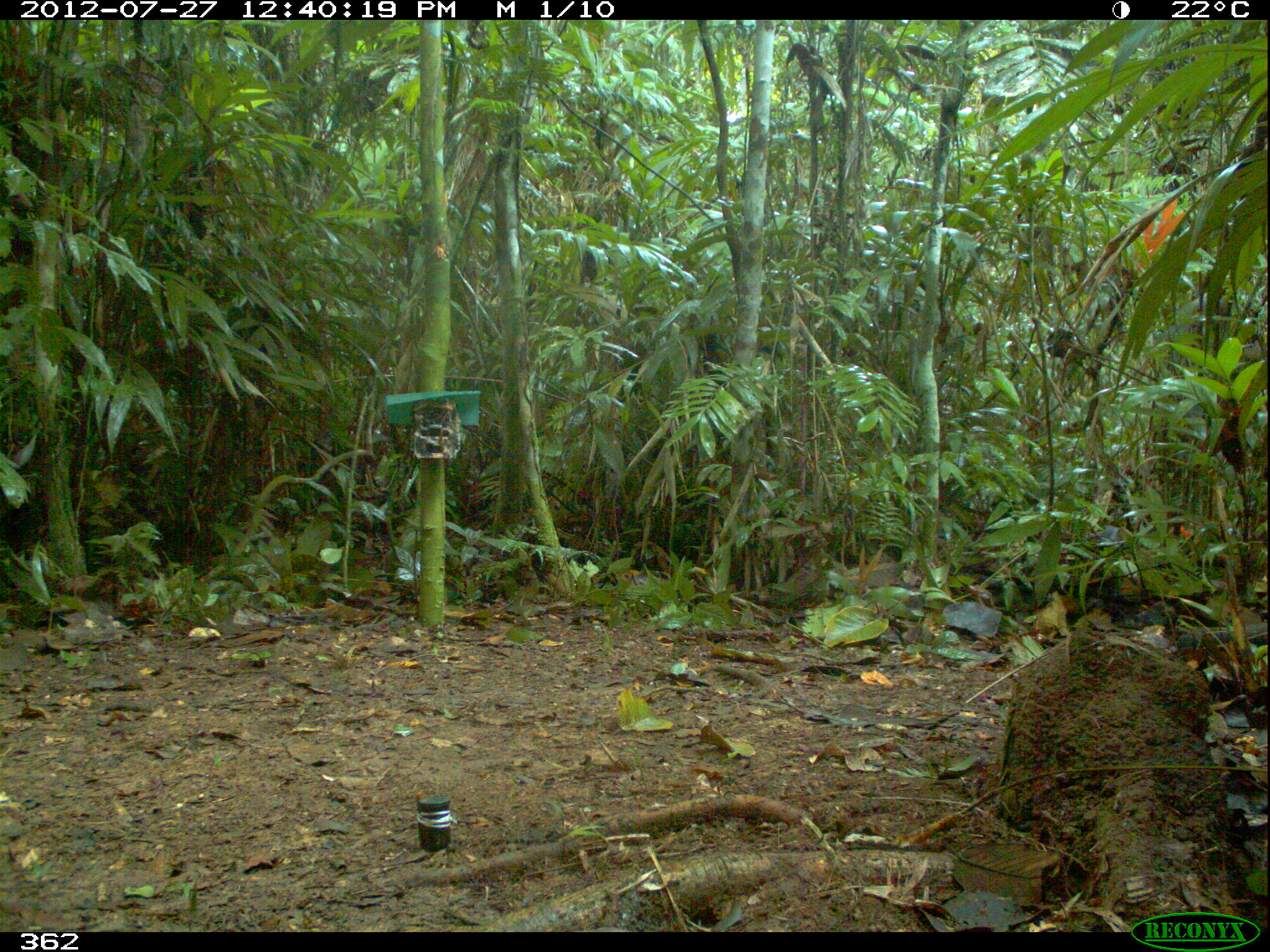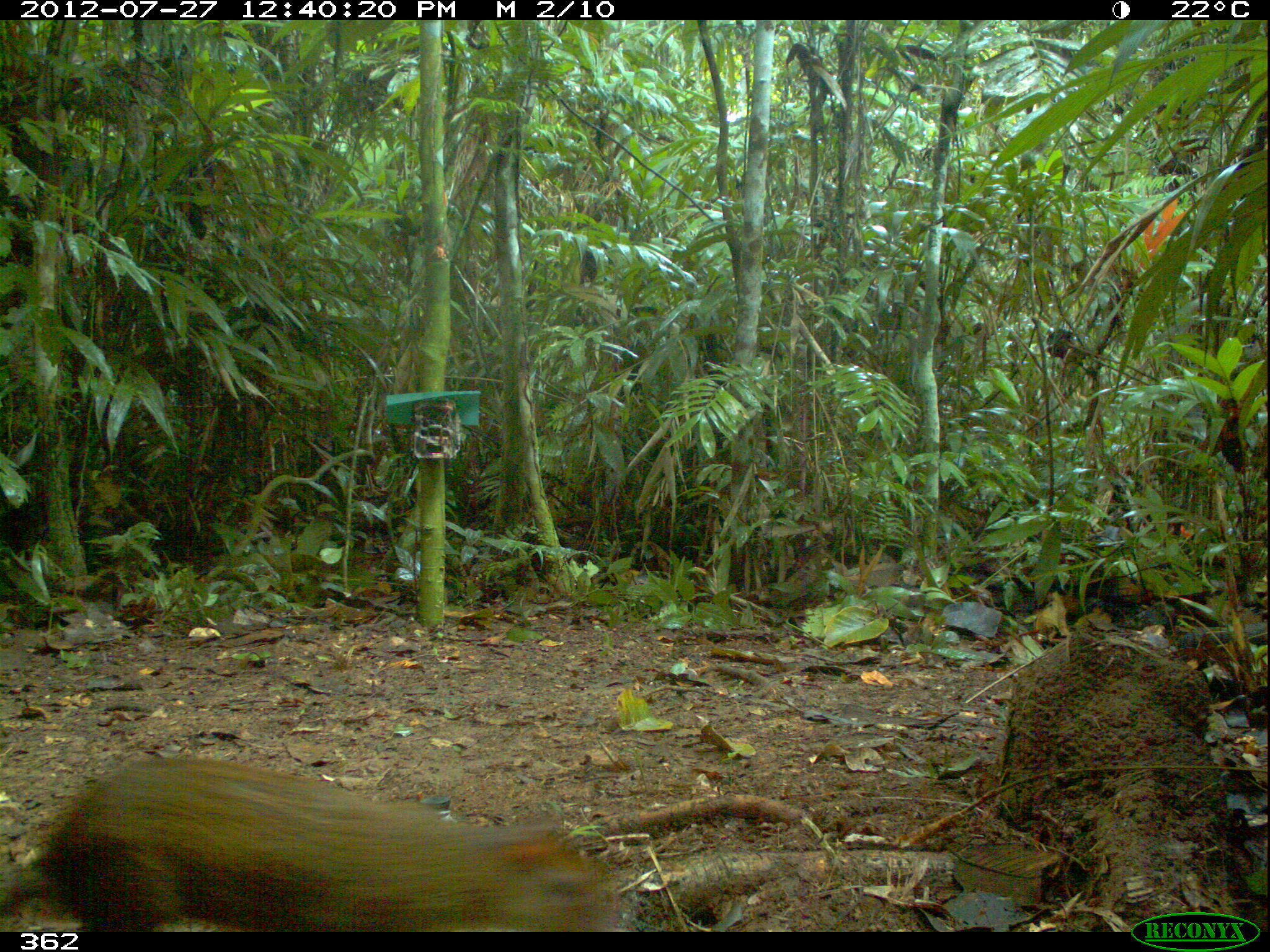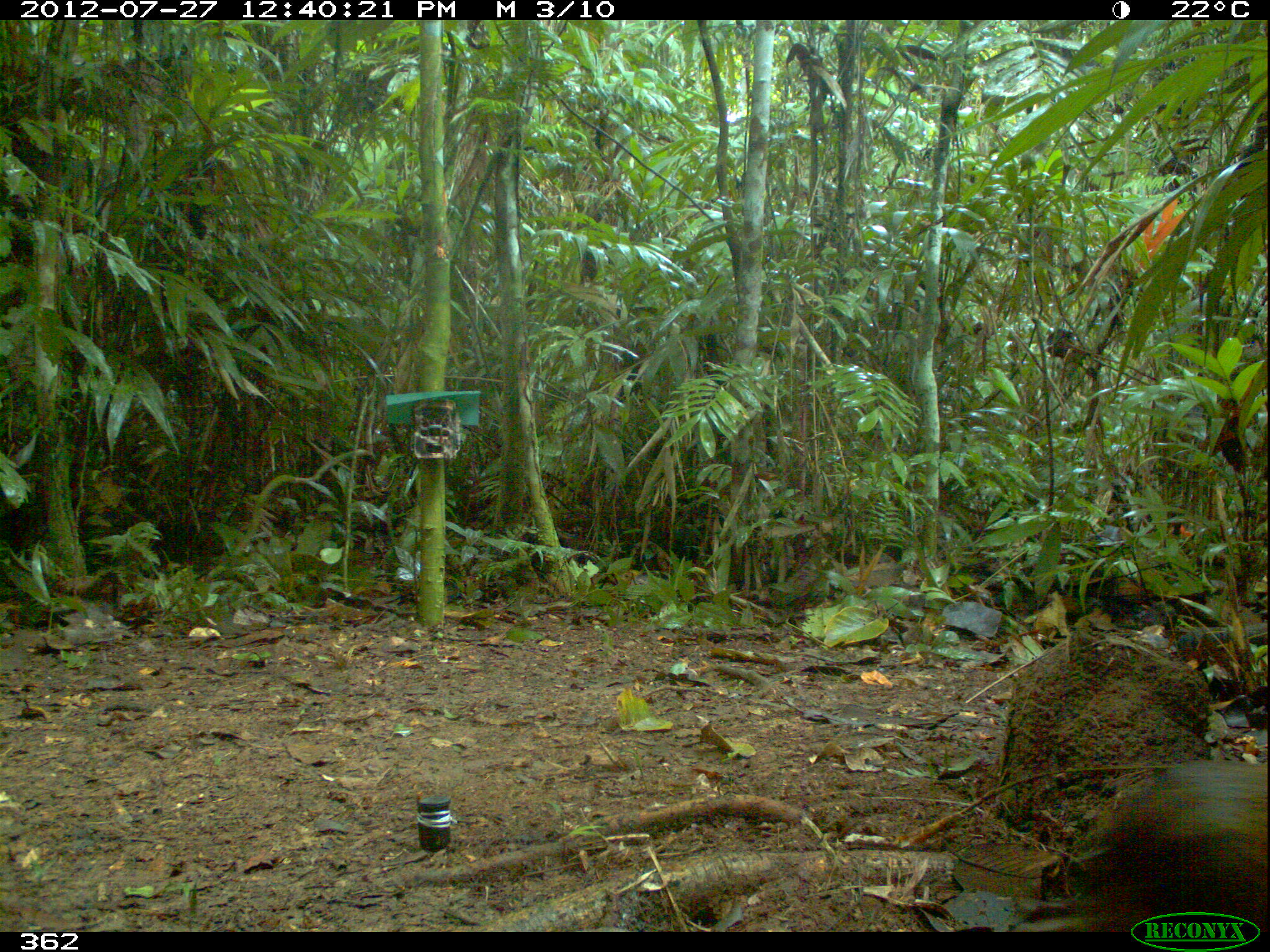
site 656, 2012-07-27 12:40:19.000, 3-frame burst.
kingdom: Animalia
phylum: Chordata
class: Mammalia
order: Rodentia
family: Dasyproctidae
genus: Dasyprocta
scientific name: Dasyprocta punctata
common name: central american agouti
Dasyprocta punctata (central american agouti).